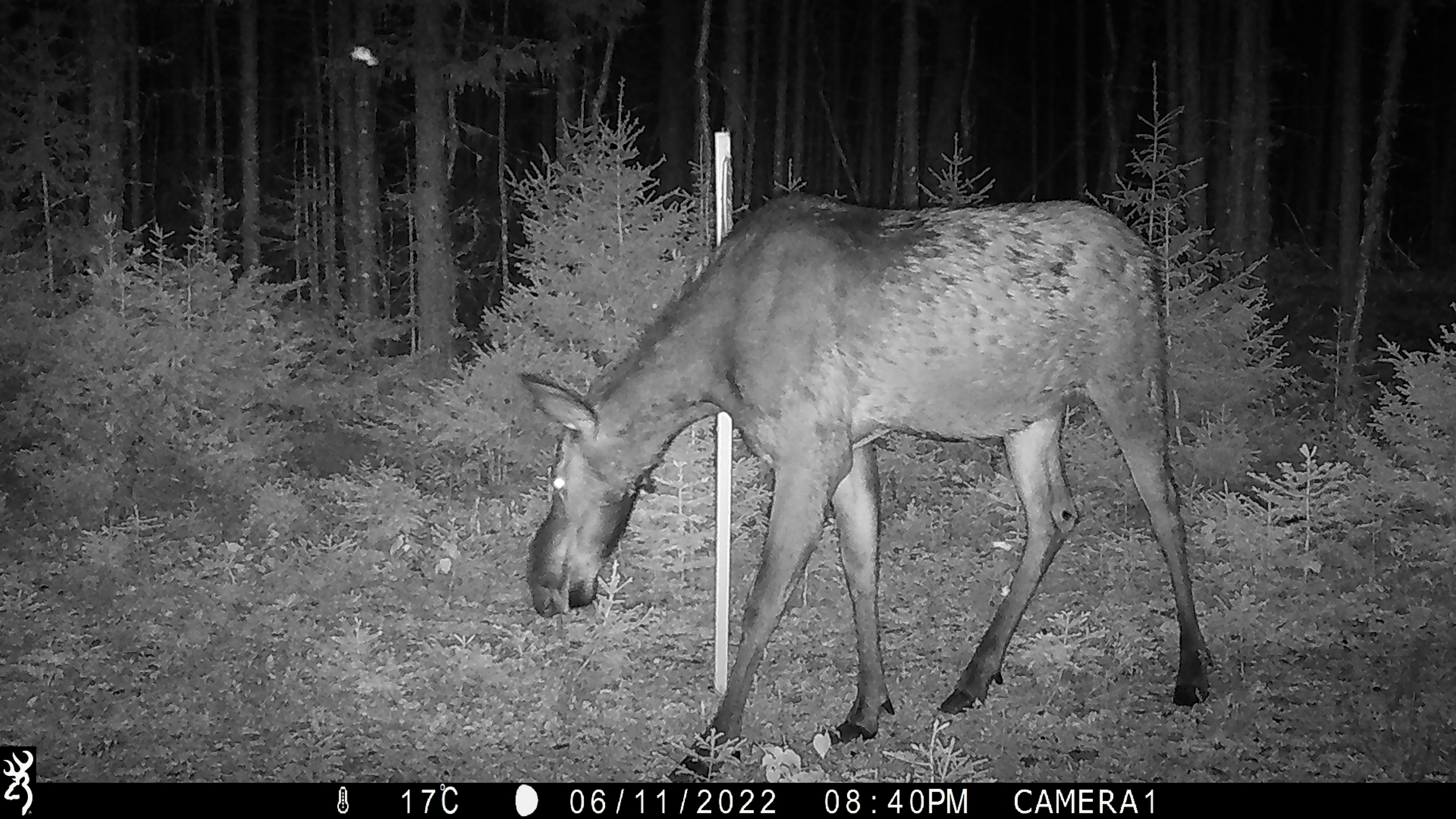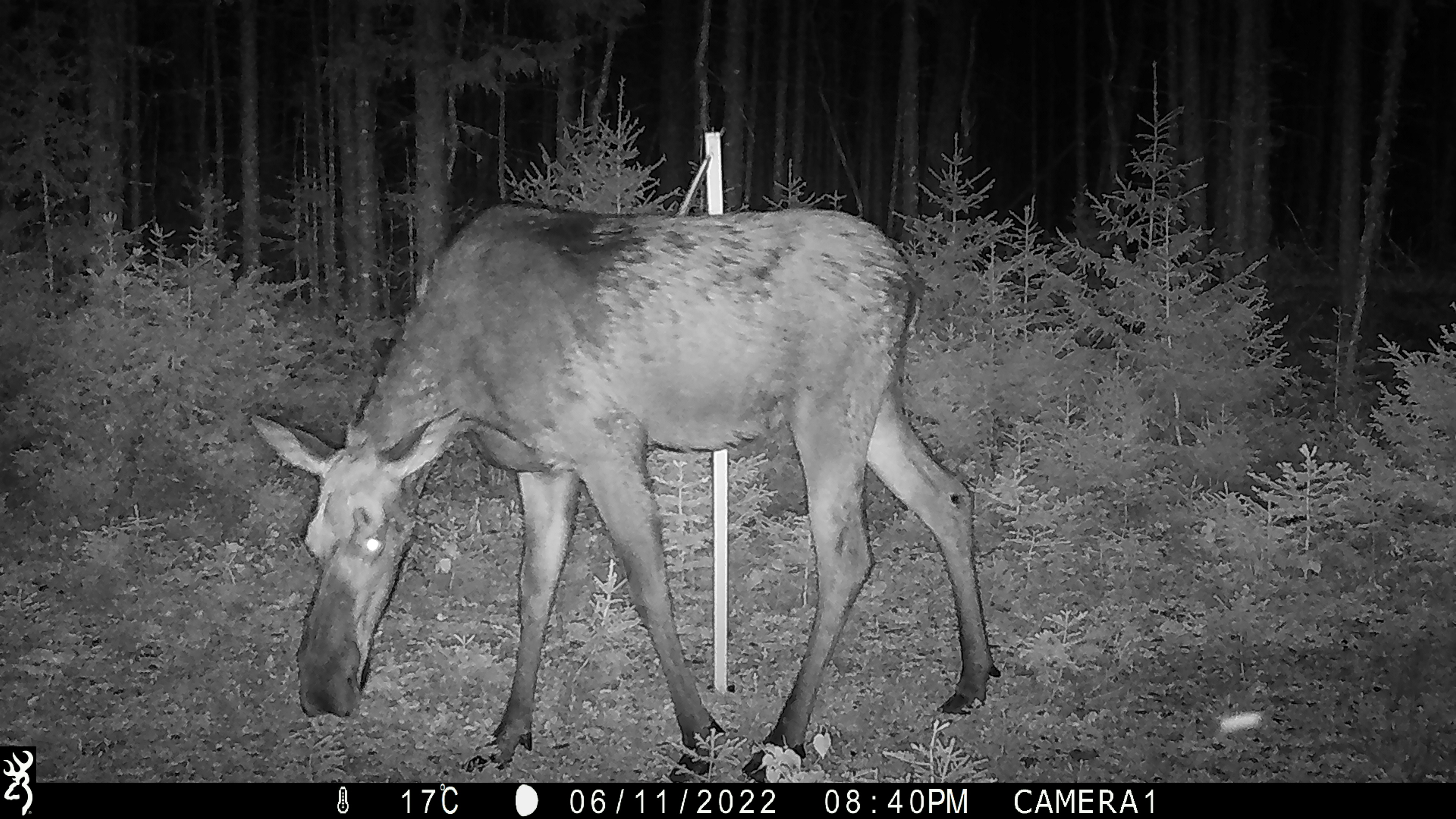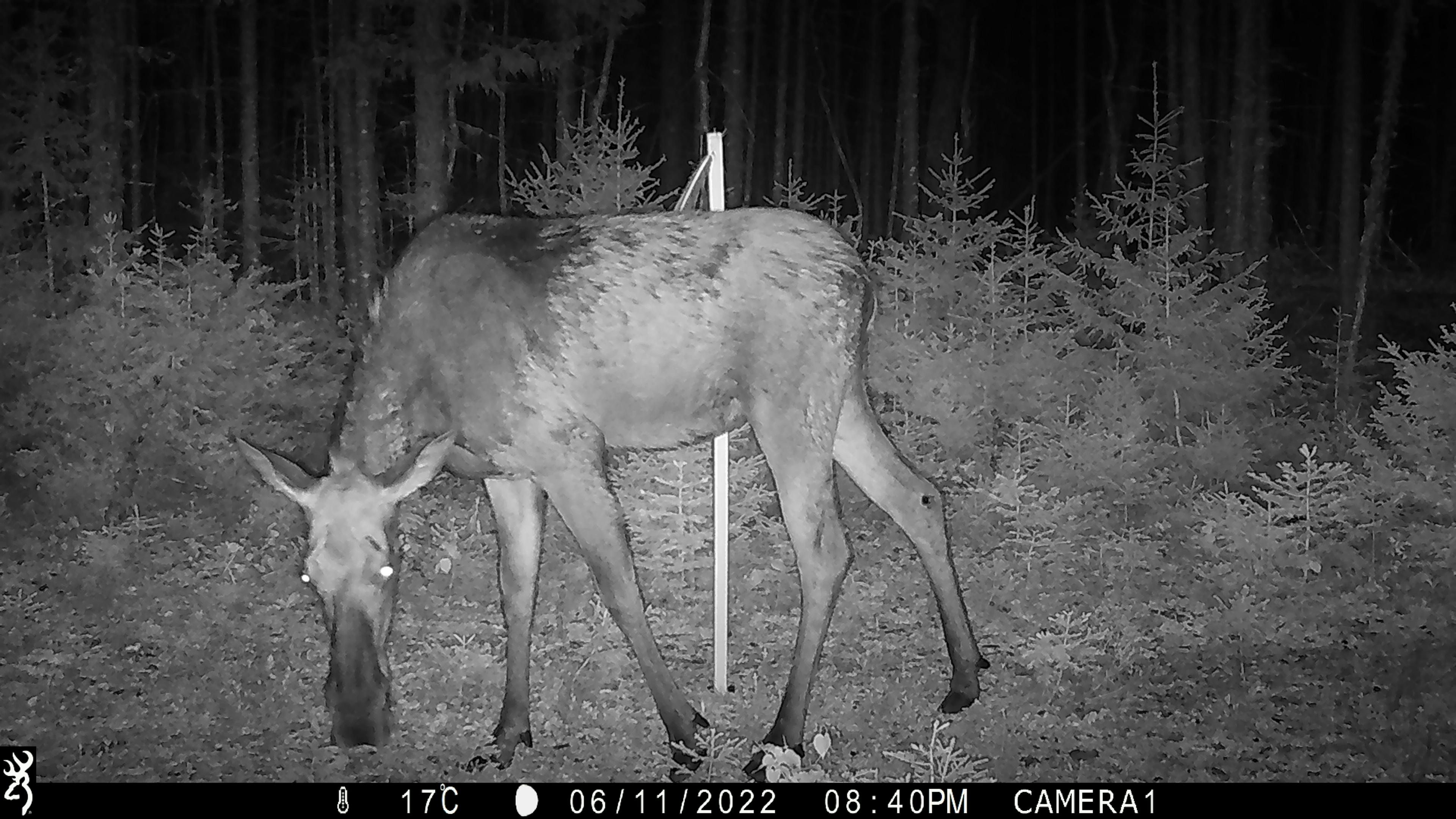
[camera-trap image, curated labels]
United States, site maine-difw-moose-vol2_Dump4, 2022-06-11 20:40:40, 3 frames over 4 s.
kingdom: Animalia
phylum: Chordata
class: Mammalia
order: Artiodactyla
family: Cervidae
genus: Alces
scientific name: Alces alces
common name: moose